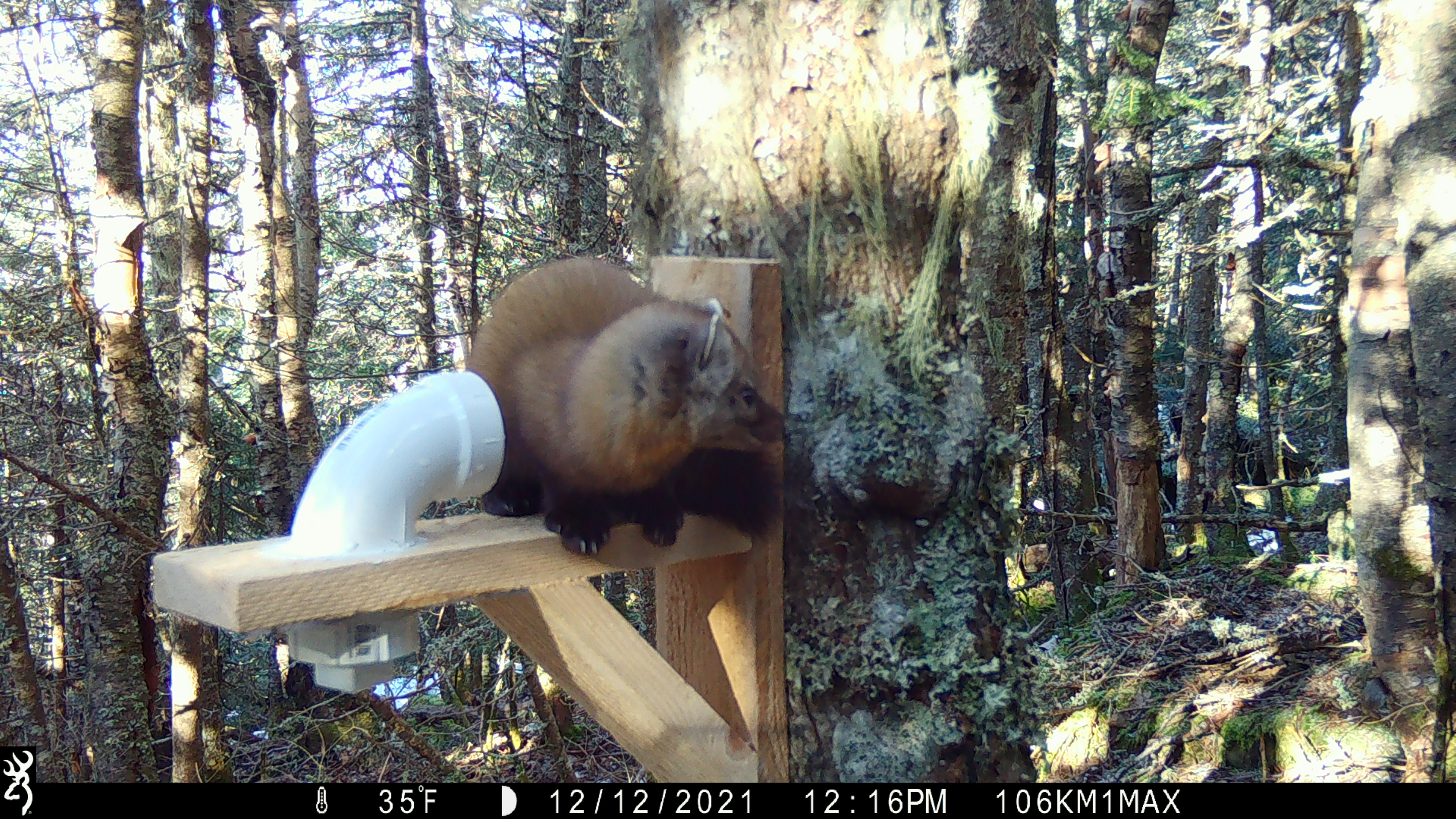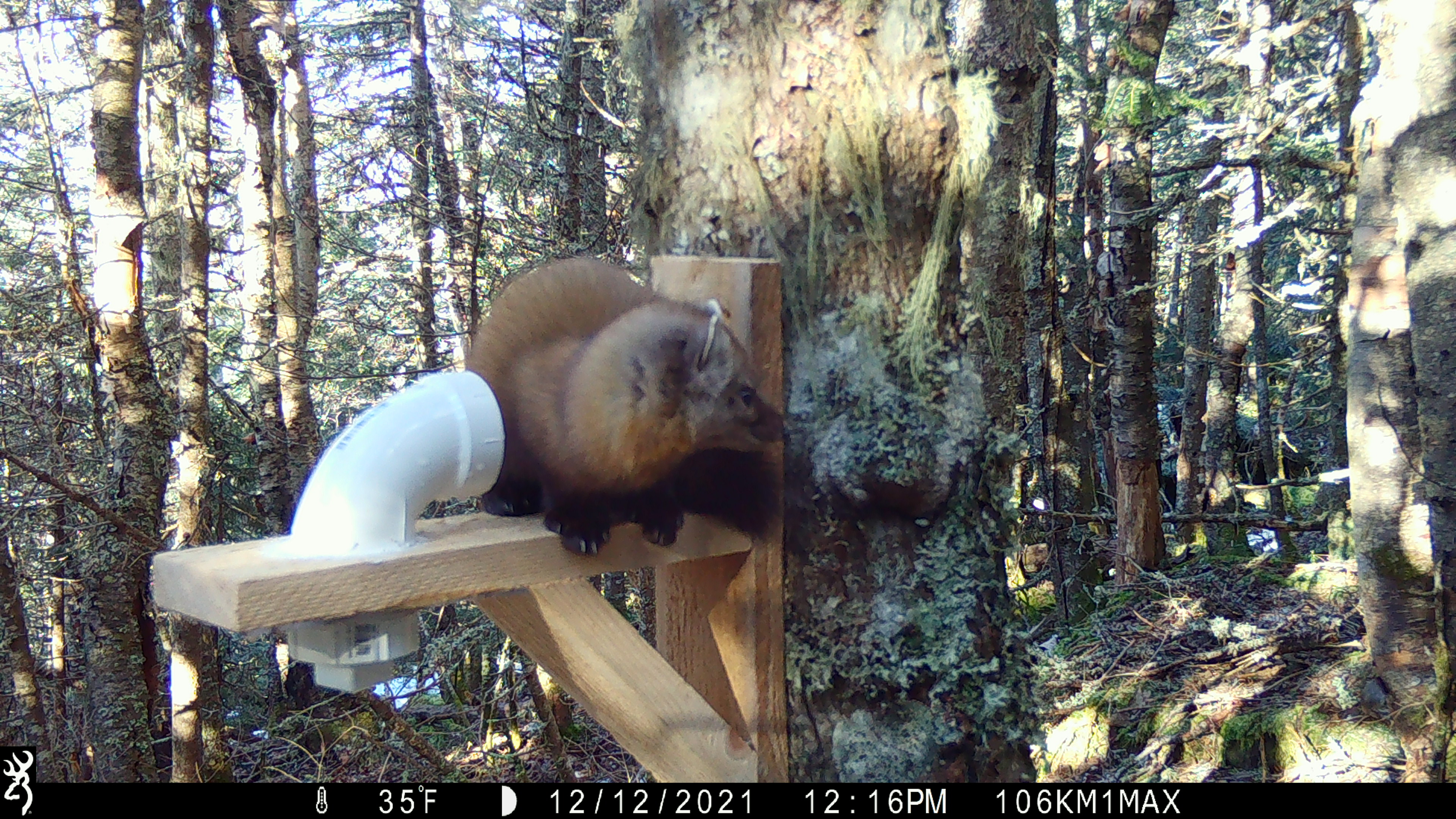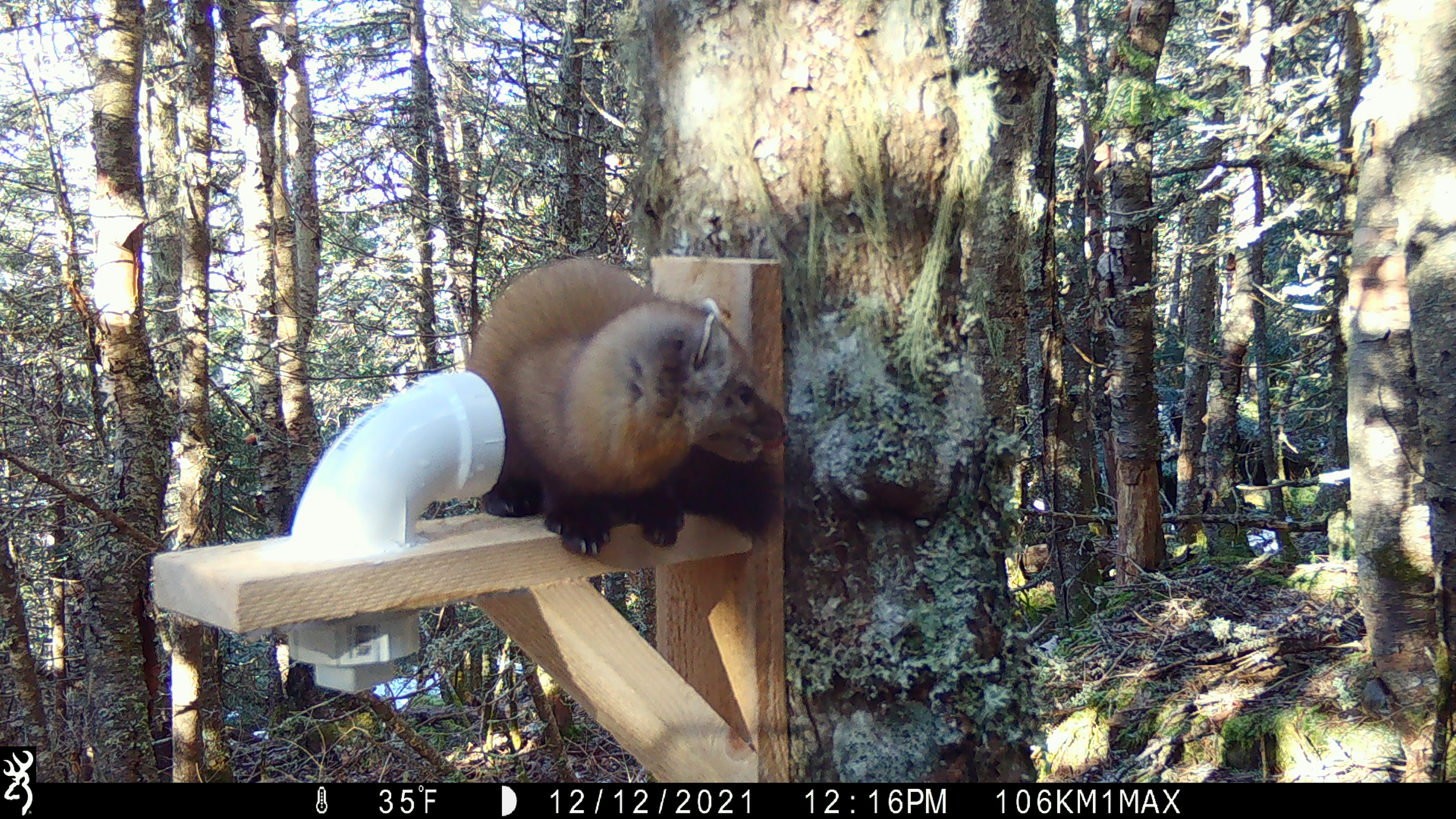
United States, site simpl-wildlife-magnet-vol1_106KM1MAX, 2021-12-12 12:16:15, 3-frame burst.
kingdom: Animalia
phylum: Chordata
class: Mammalia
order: Carnivora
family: Mustelidae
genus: Martes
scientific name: Martes americana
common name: american marten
American marten (Martes americana).